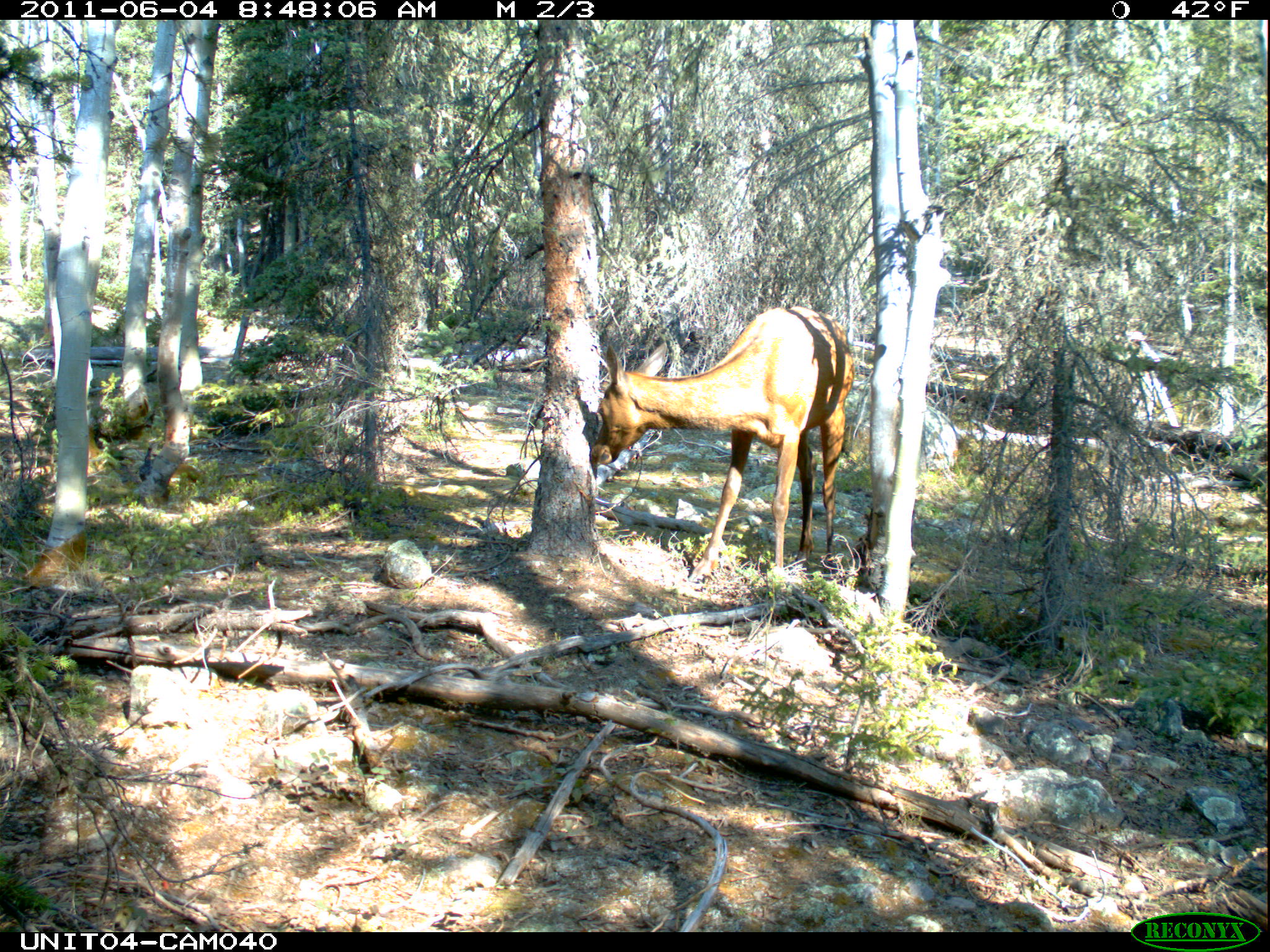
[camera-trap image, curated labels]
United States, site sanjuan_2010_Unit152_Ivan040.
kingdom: Animalia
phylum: Chordata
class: Mammalia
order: Artiodactyla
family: Cervidae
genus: Cervus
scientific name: Cervus elaphus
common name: red deer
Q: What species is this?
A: Cervus elaphus (red deer).